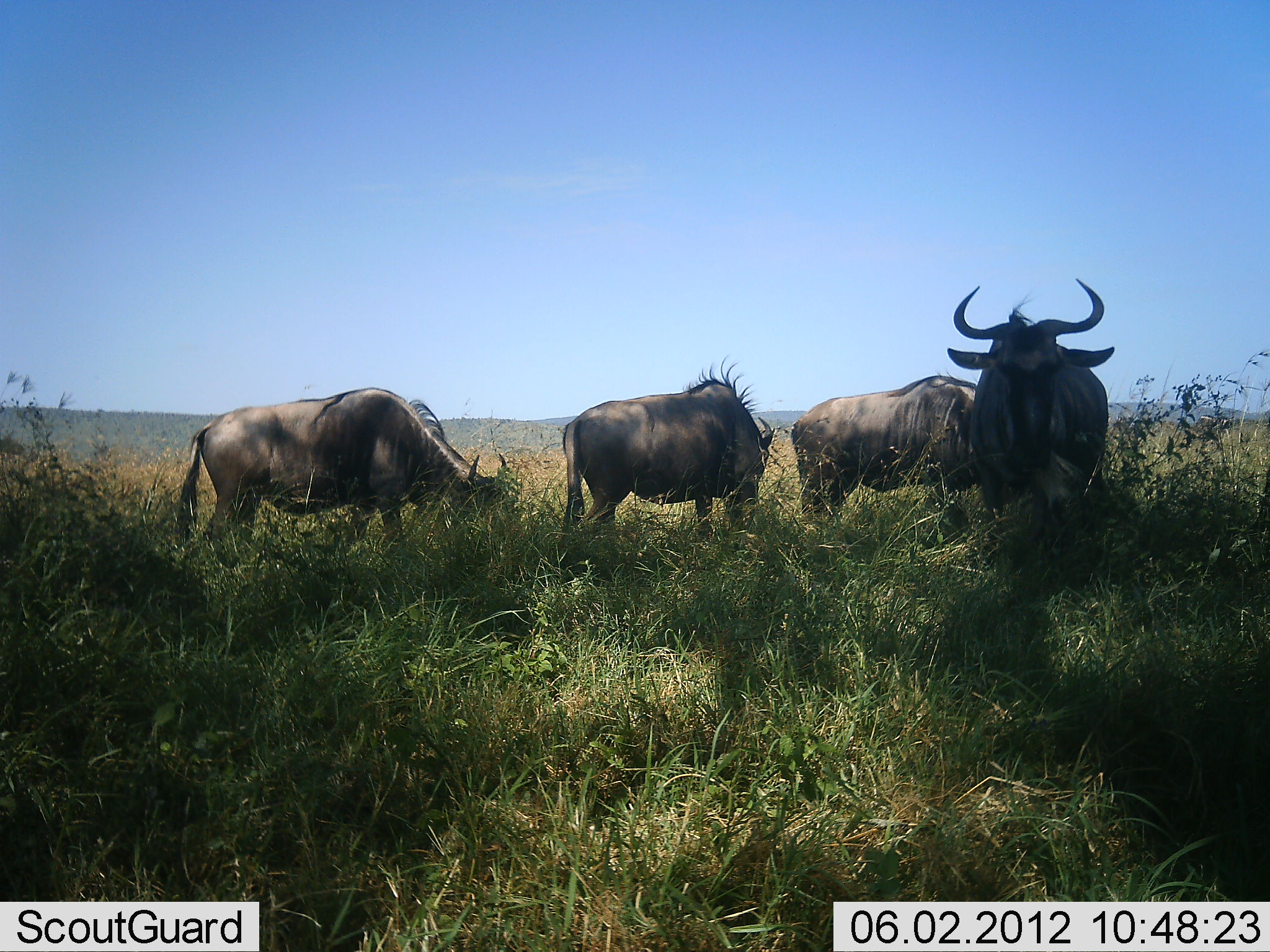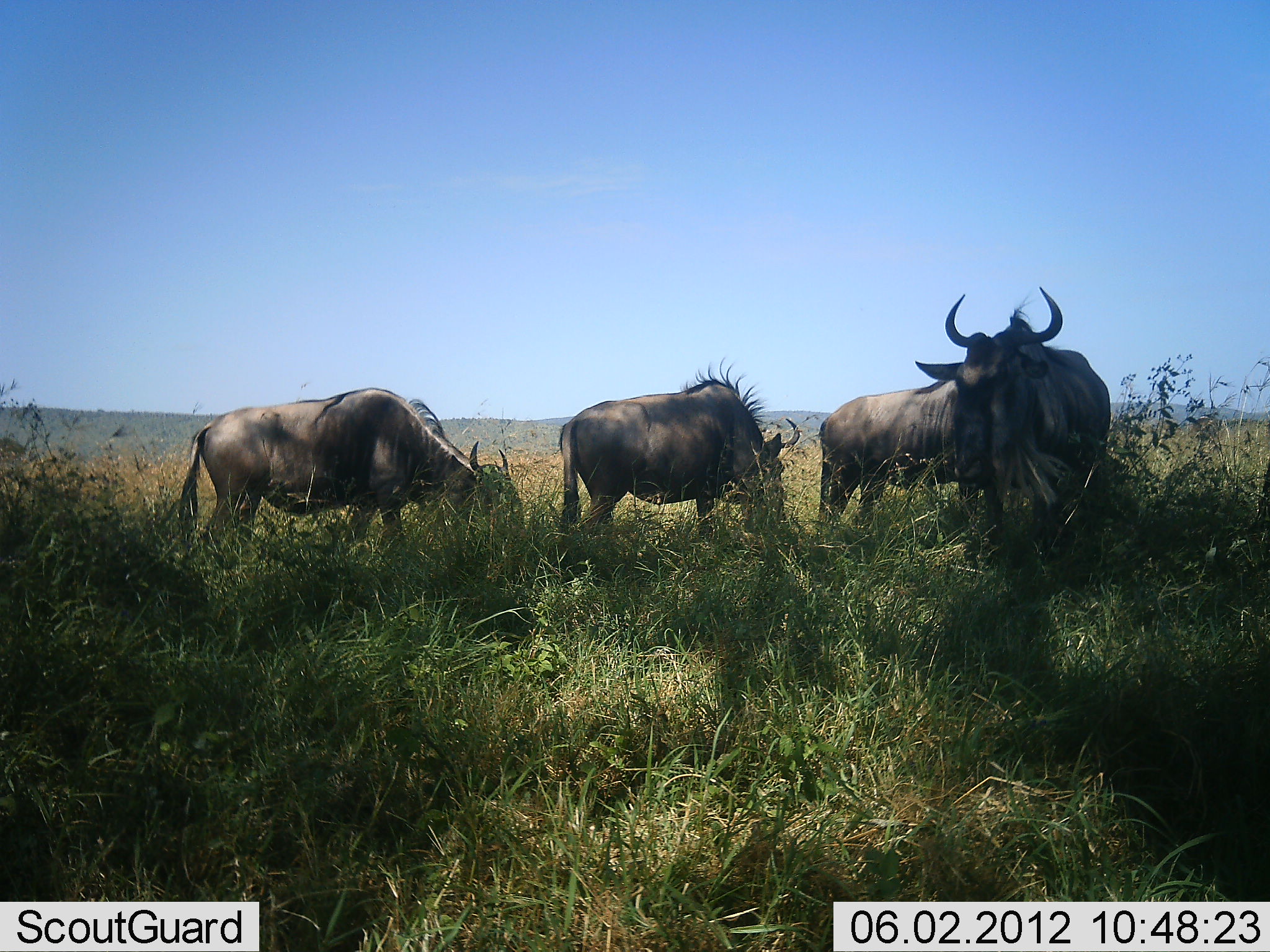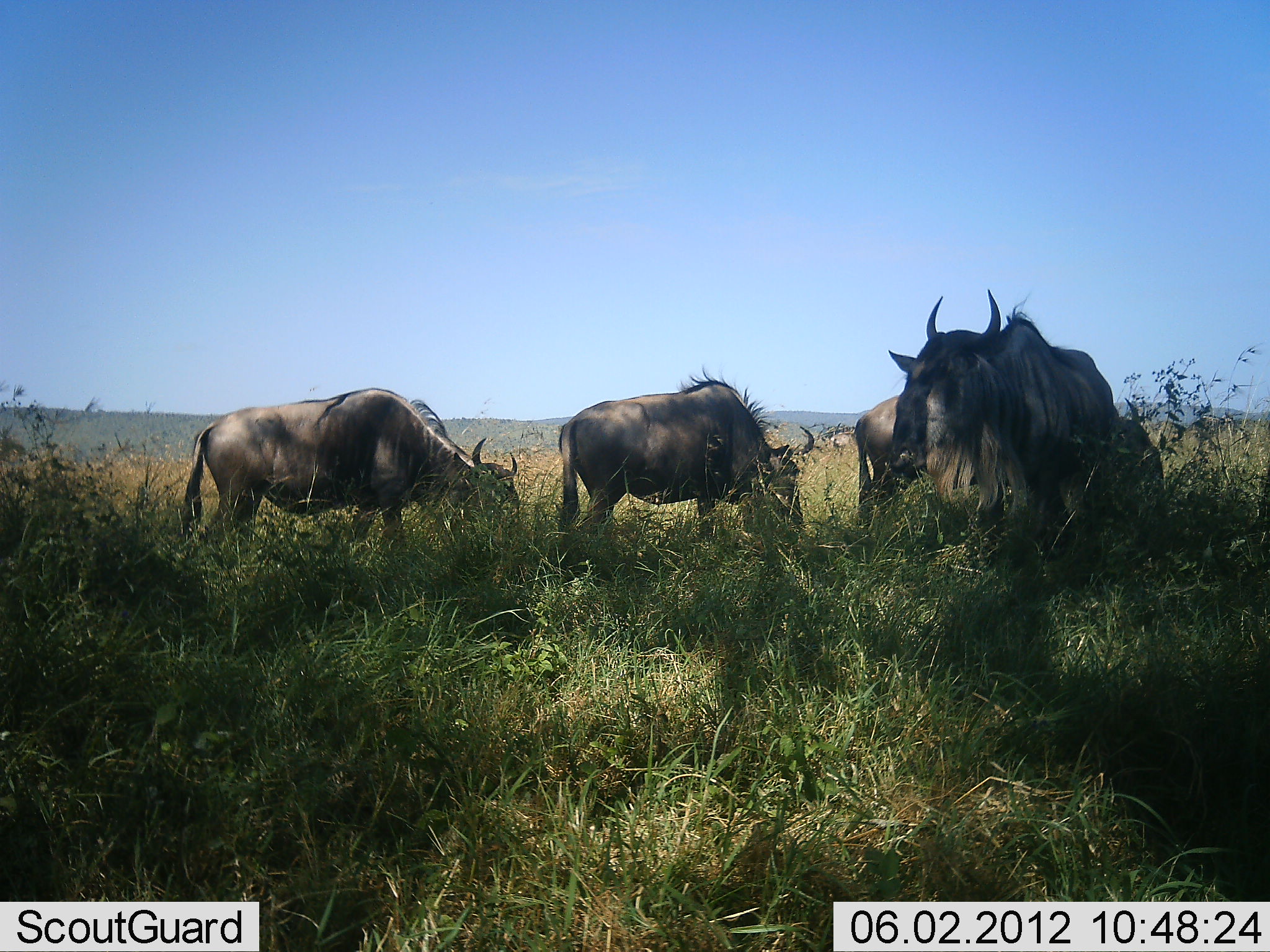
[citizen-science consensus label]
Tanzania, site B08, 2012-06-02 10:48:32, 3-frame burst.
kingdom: Animalia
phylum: Chordata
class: Mammalia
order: Artiodactyla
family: Bovidae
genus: Connochaetes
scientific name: Connochaetes taurinus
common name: blue wildebeest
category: wildebeest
Wildebeest (blue wildebeest) (Connochaetes taurinus), count 4. Behavior (volunteer vote fractions): standing 50%, resting 0%, moving 10%, interacting 0%. Young present (vote fraction): 0%. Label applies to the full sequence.